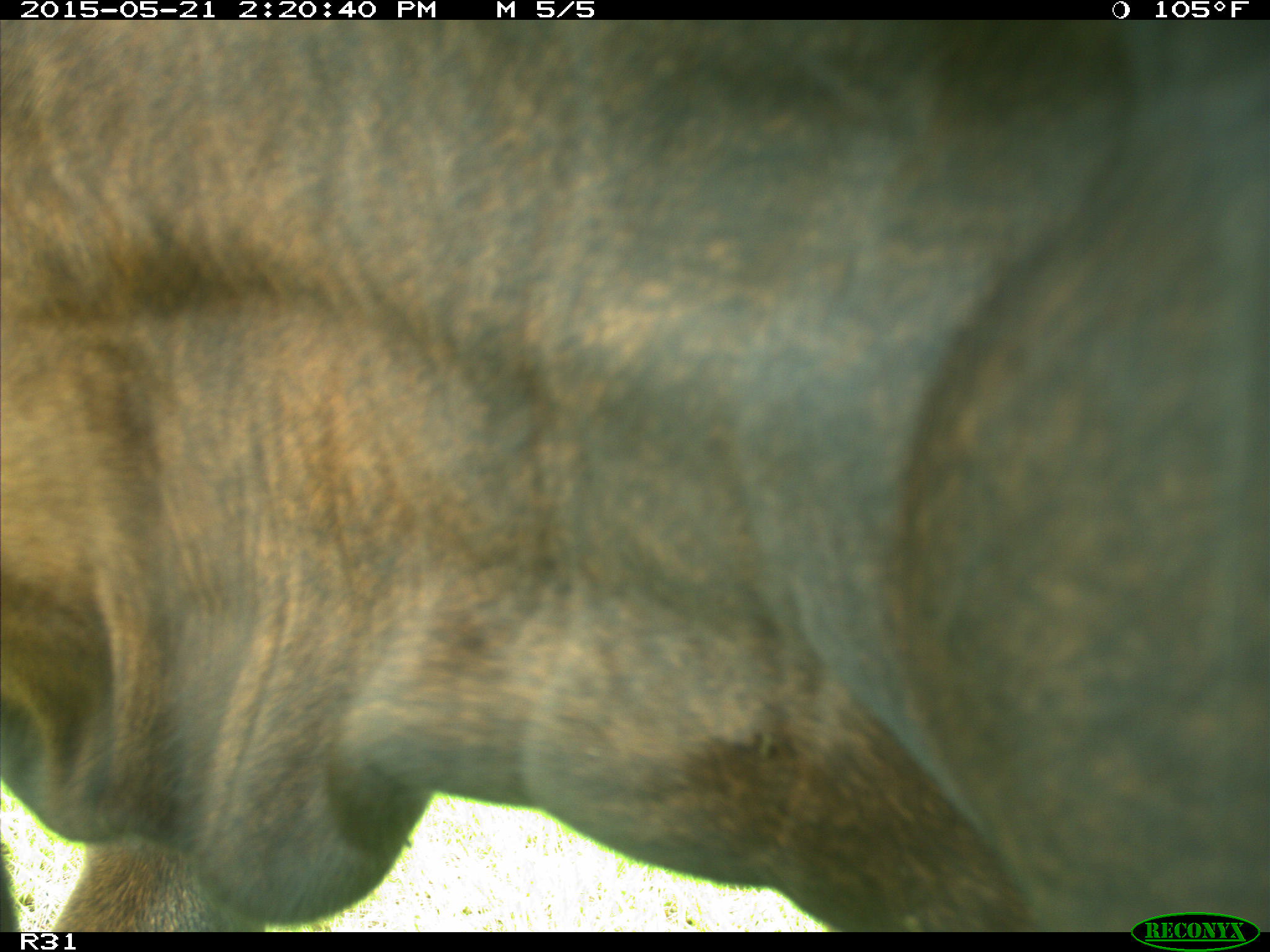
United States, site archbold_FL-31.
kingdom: Animalia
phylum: Chordata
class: Mammalia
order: Artiodactyla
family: Bovidae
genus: Bos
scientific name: Bos taurus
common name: domestic cow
Bos taurus (domestic cow).